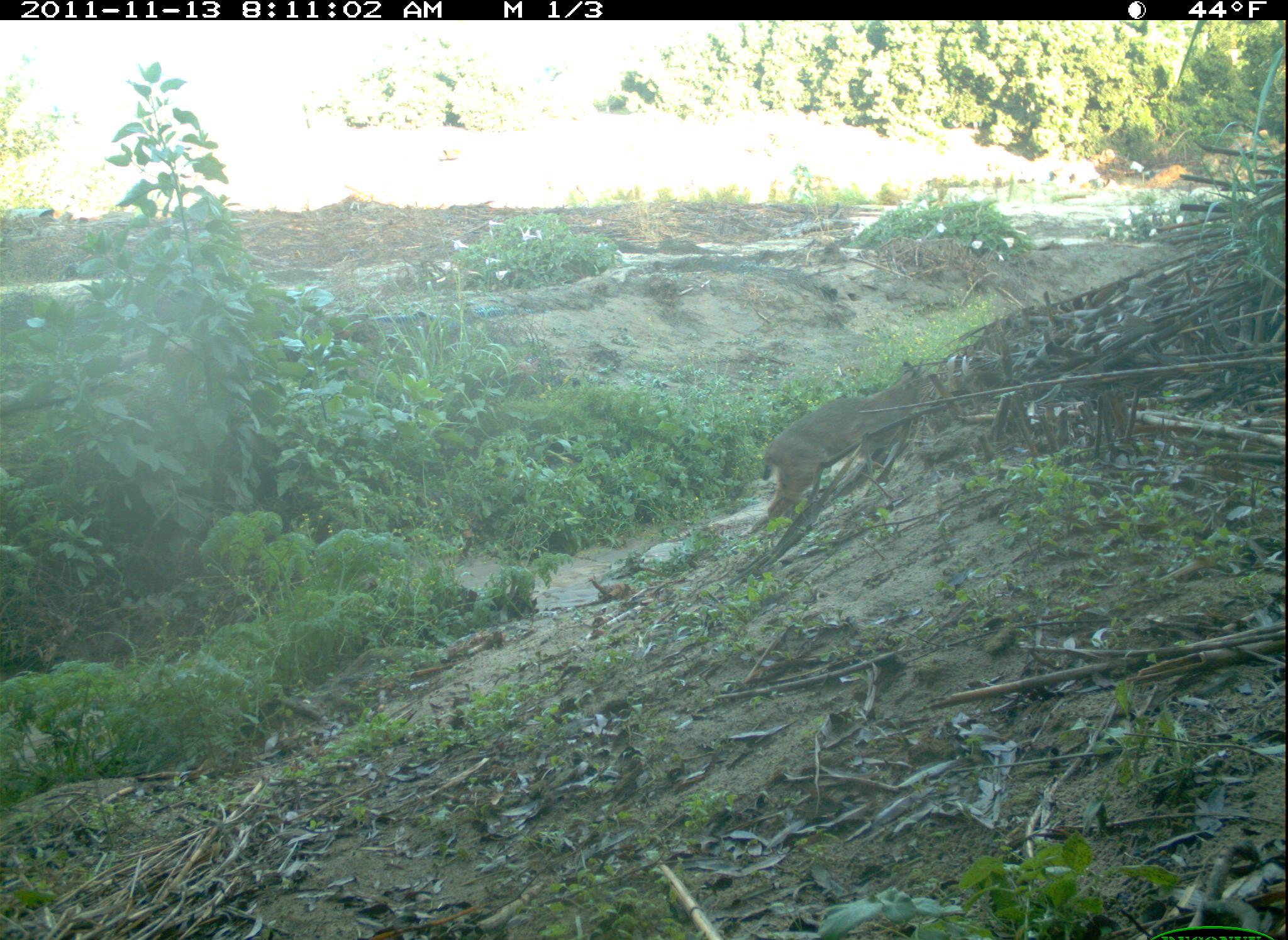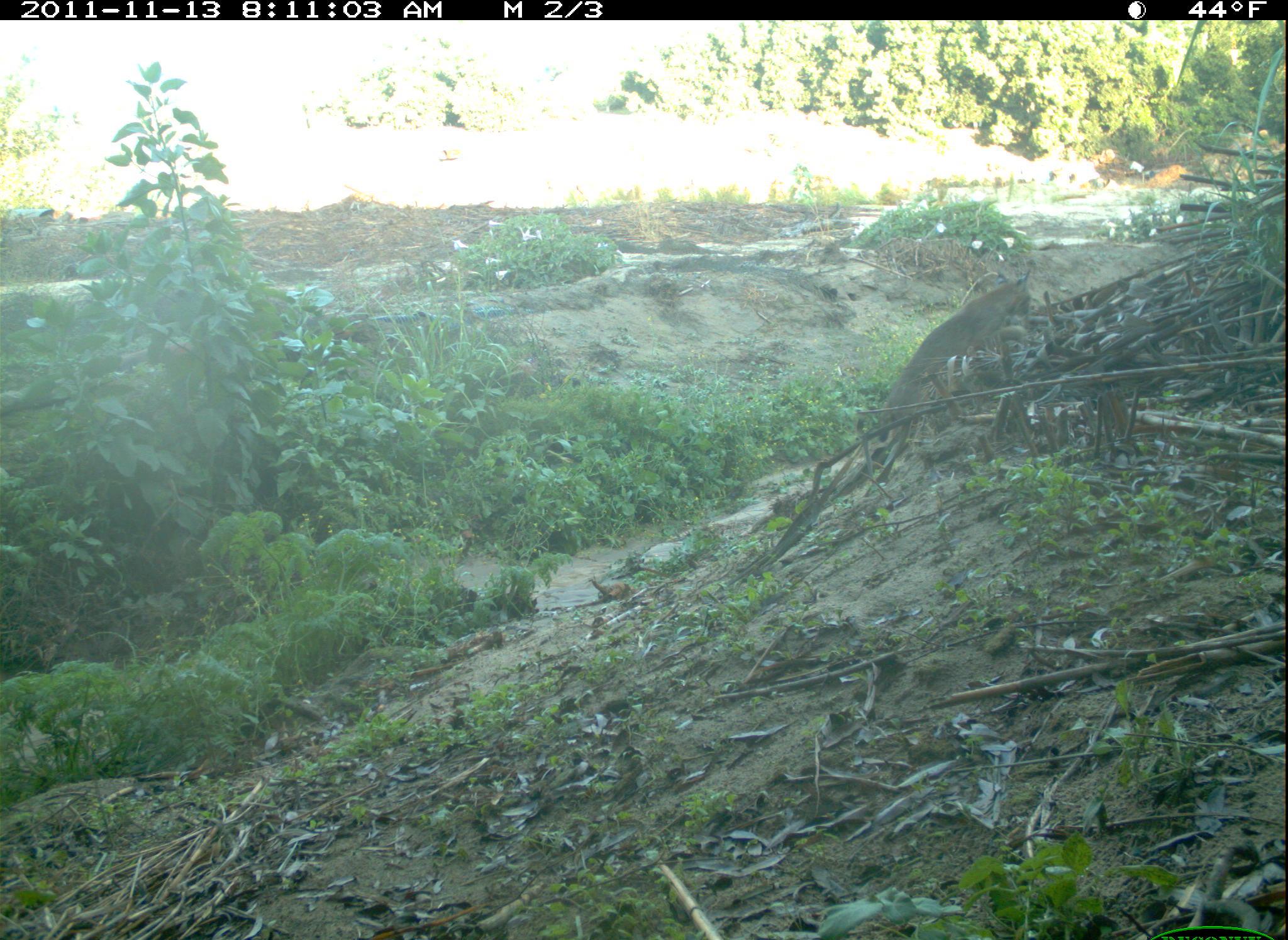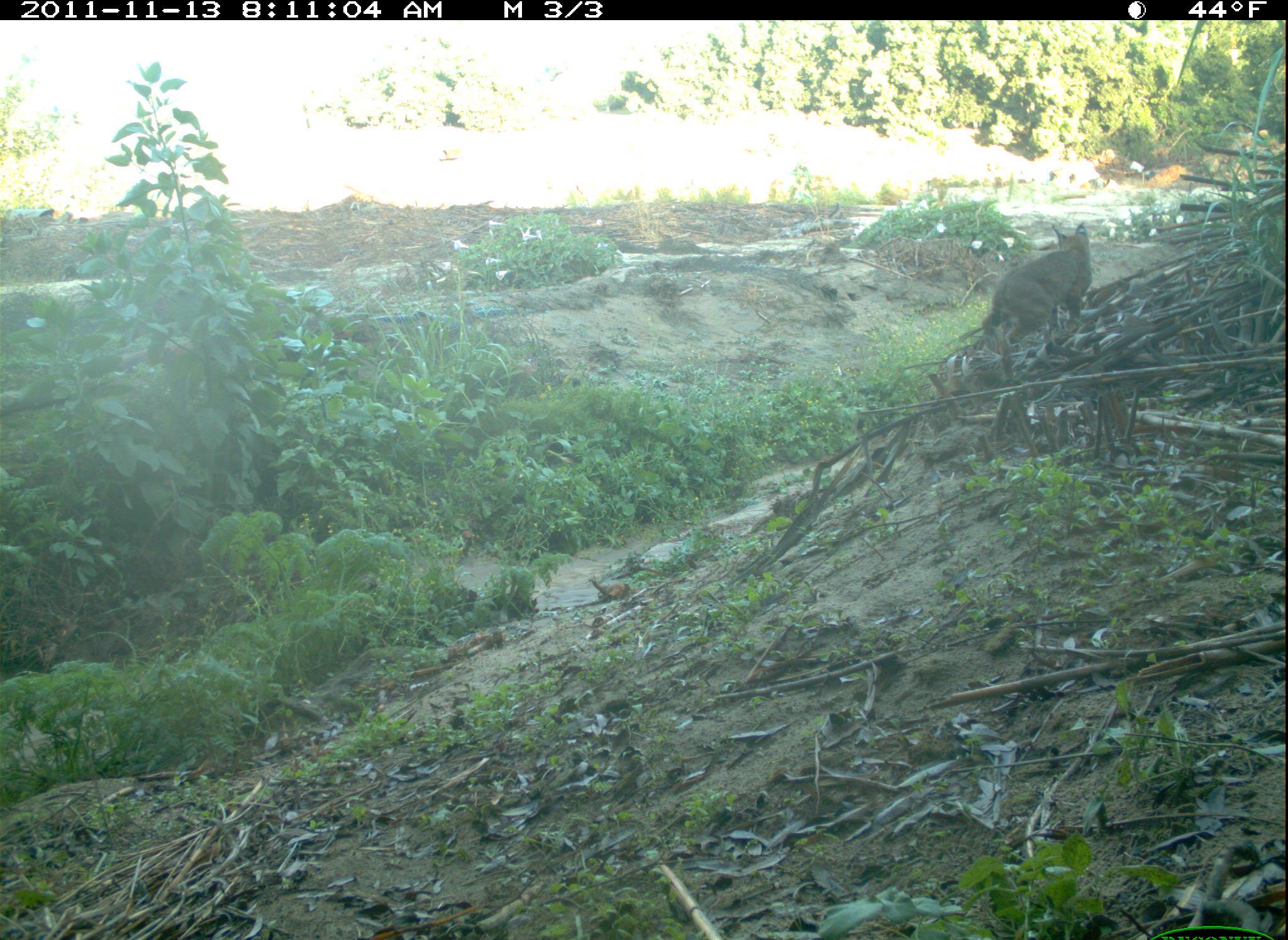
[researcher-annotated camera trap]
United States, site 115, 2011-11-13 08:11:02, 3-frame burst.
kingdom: Animalia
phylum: Chordata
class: Mammalia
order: Carnivora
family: Felidae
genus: Lynx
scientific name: Lynx rufus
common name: bobcat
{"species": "bobcat (Lynx rufus)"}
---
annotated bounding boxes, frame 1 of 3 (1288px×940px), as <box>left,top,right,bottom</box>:
bobcat: <box>763,337,940,533</box>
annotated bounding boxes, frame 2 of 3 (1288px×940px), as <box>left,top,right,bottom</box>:
bobcat: <box>874,259,1058,443</box>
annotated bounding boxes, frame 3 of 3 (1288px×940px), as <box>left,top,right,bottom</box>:
bobcat: <box>960,219,1108,367</box>